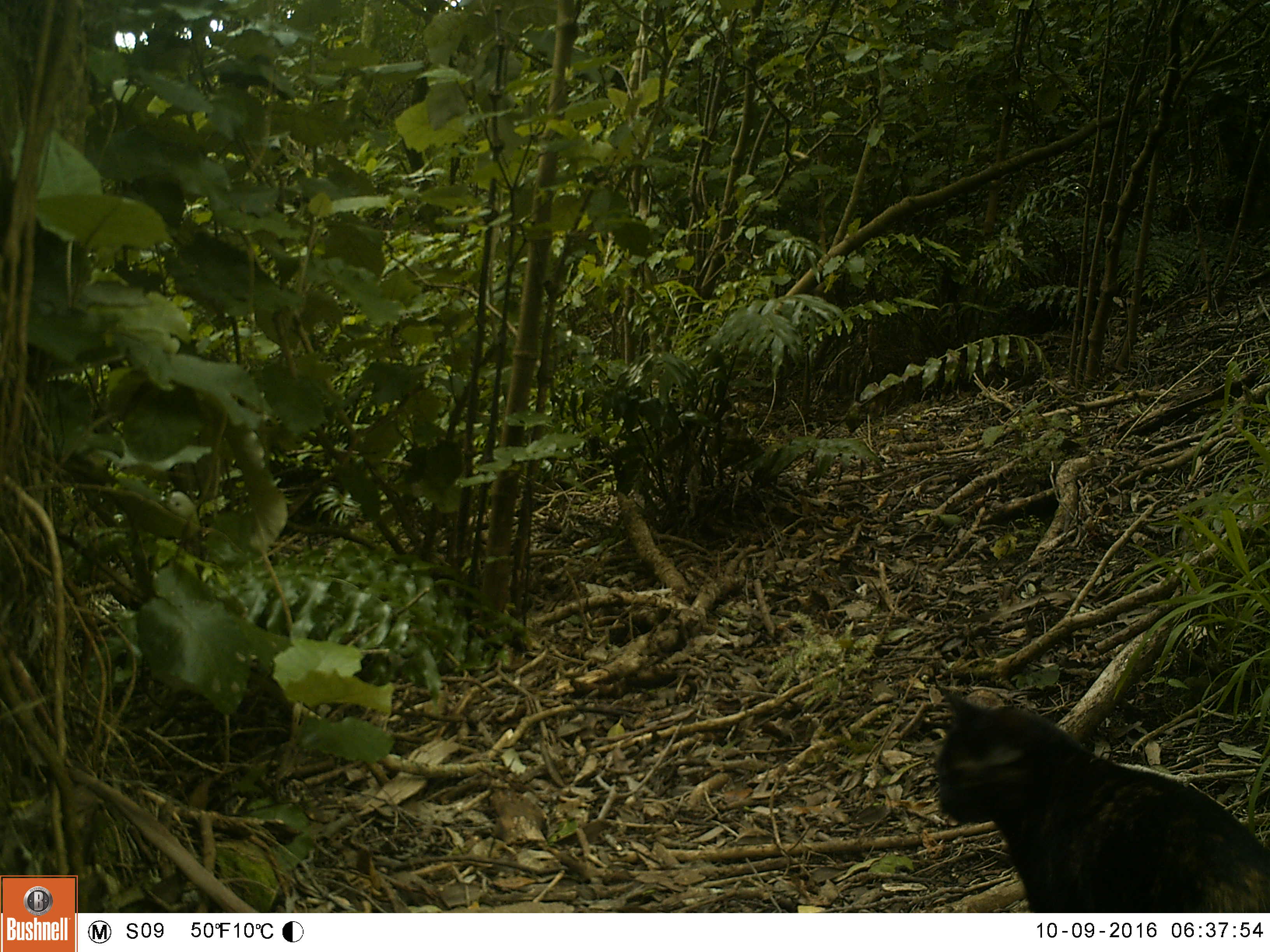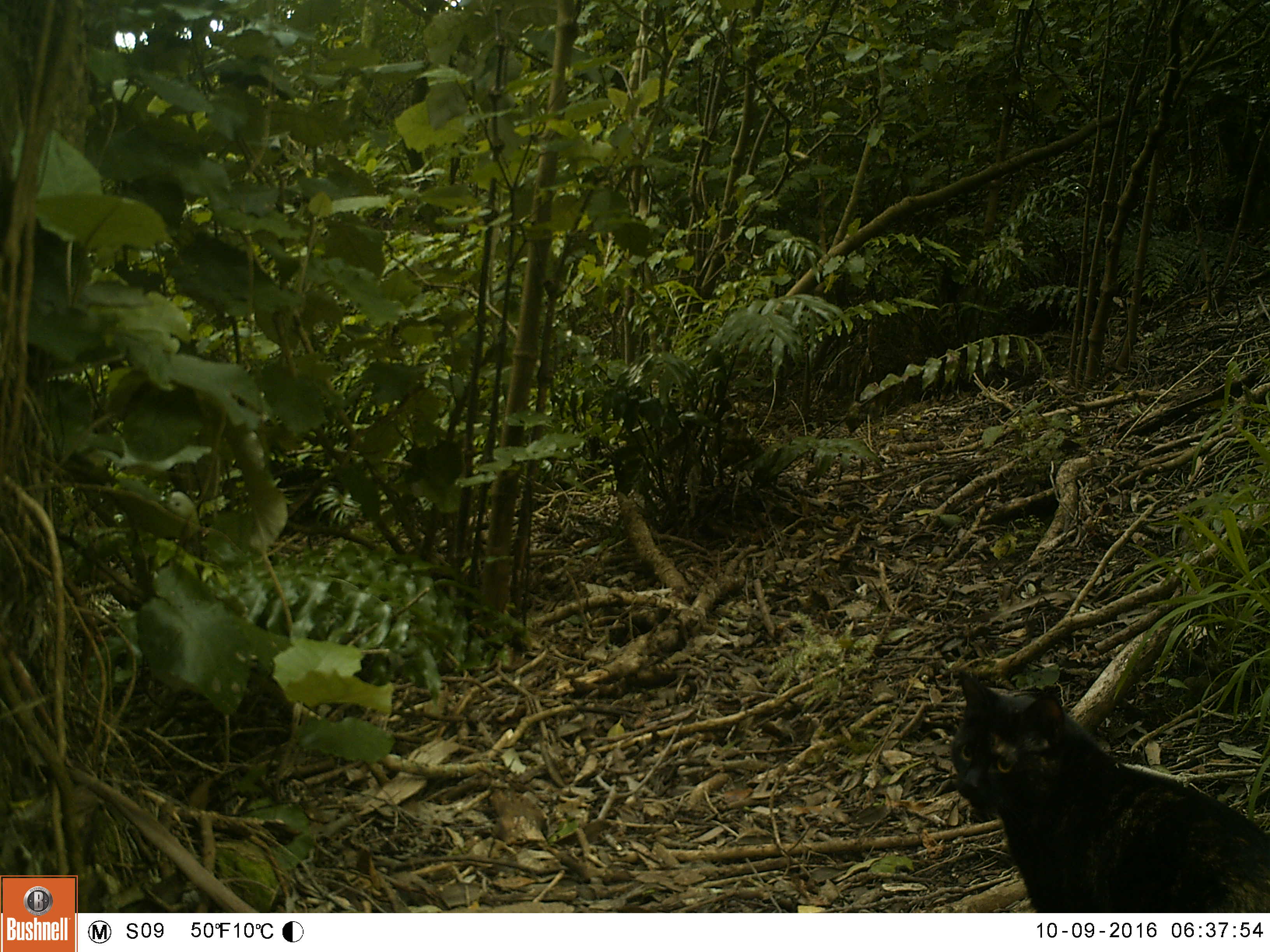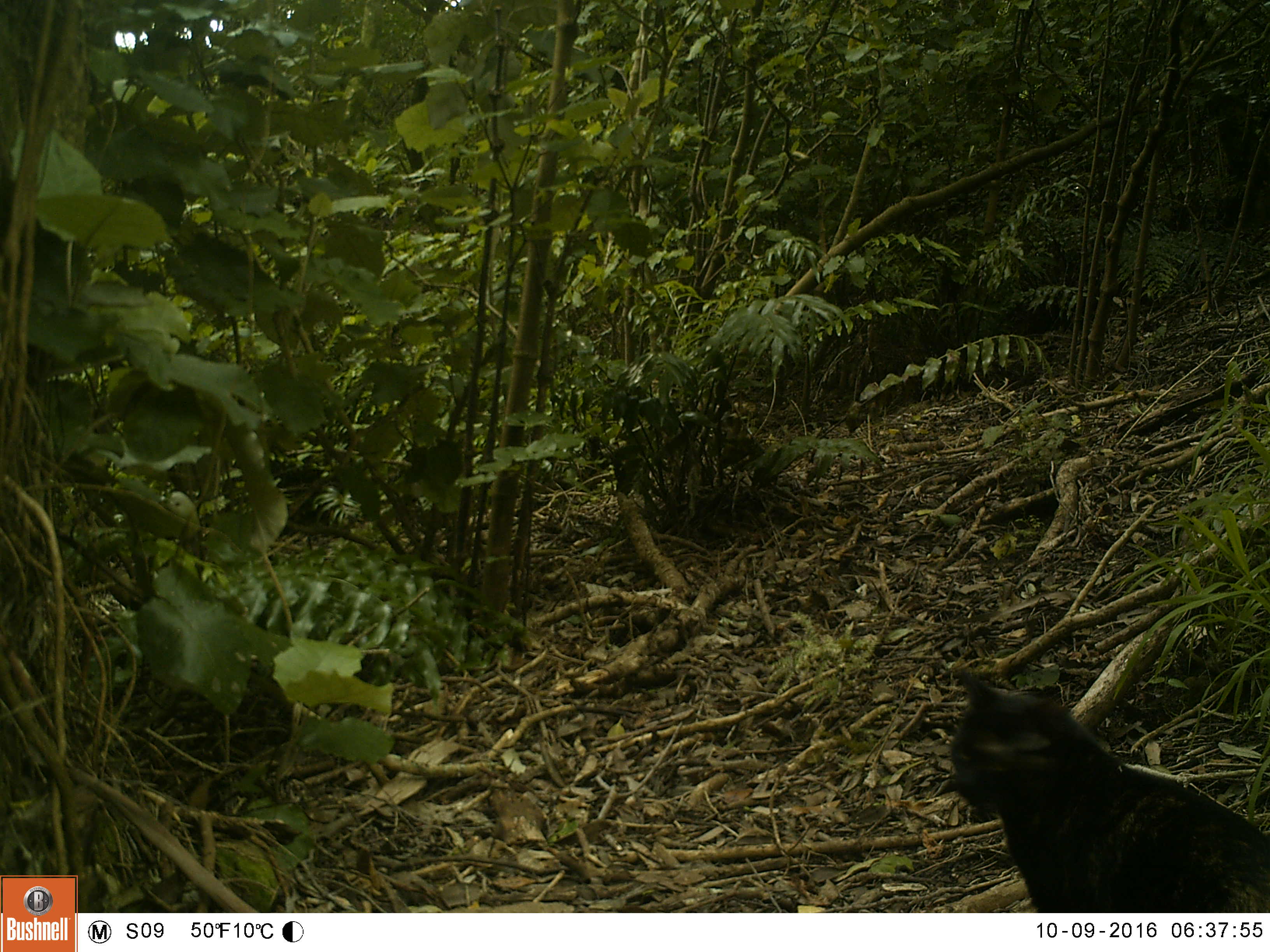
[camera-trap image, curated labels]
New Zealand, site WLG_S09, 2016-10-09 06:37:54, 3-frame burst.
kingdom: Animalia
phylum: Chordata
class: Mammalia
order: Carnivora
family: Felidae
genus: Felis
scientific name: Felis catus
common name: domestic cat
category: cat